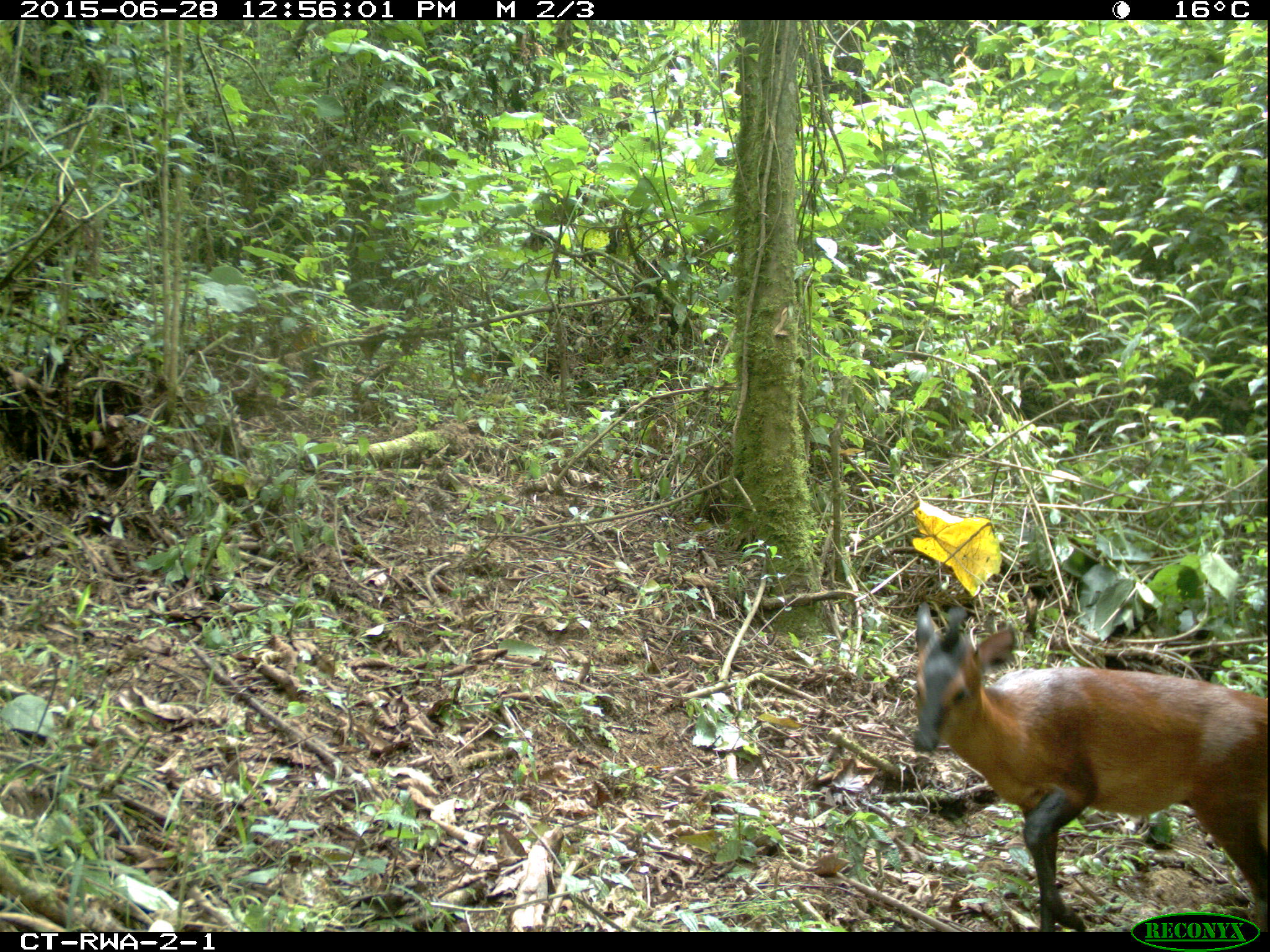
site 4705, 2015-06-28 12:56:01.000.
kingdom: Animalia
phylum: Chordata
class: Mammalia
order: Artiodactyla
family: Bovidae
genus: Cephalophus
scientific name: Cephalophus nigrifrons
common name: black-fronted duiker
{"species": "Cephalophus nigrifrons (black-fronted duiker)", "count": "1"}